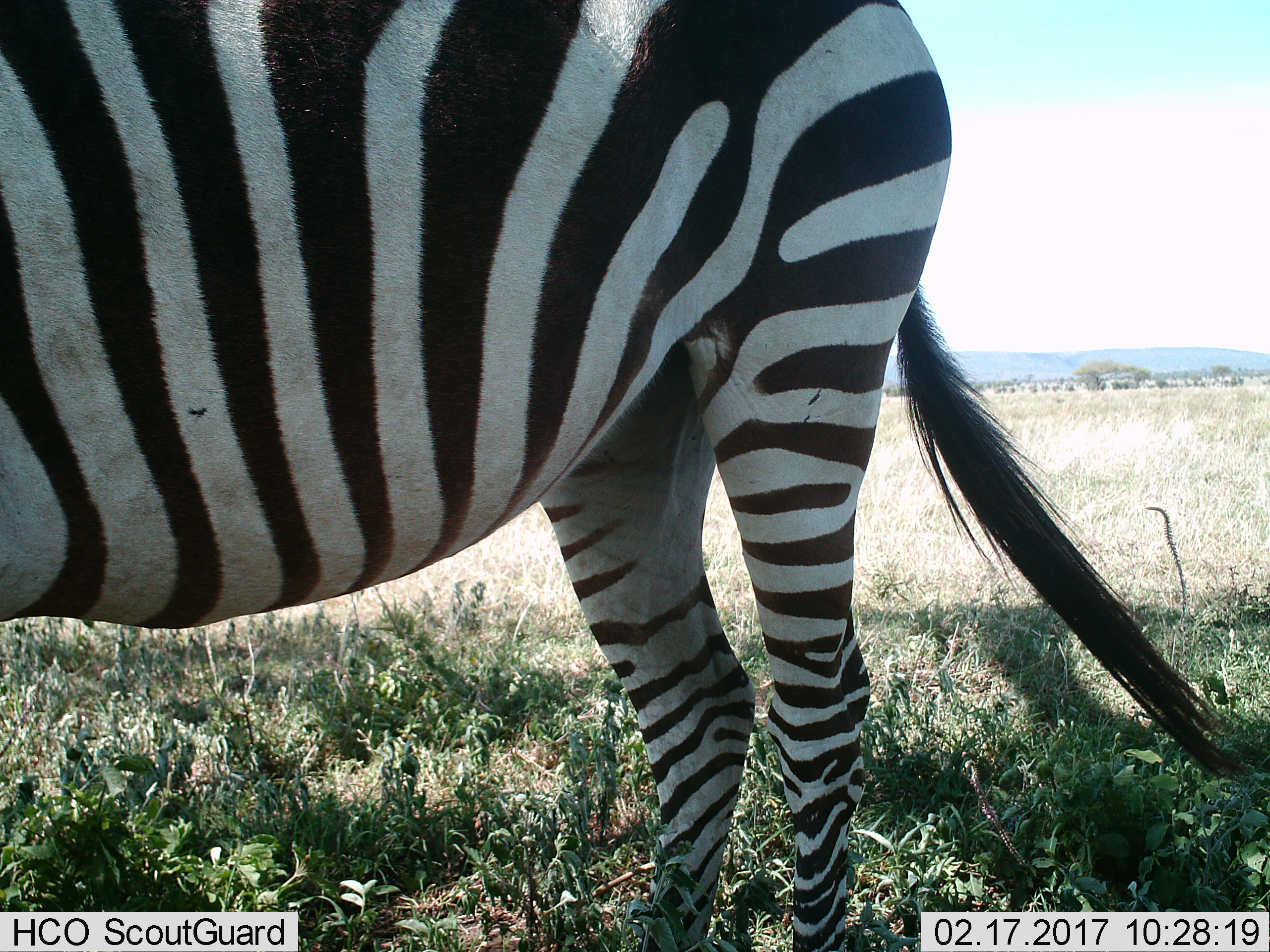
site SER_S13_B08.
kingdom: Animalia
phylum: Chordata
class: Mammalia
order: Perissodactyla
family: Equidae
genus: Equus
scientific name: Equus quagga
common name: plains zebra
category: zebraplains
Zebraplains (plains zebra) (Equus quagga), count 1. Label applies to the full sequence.